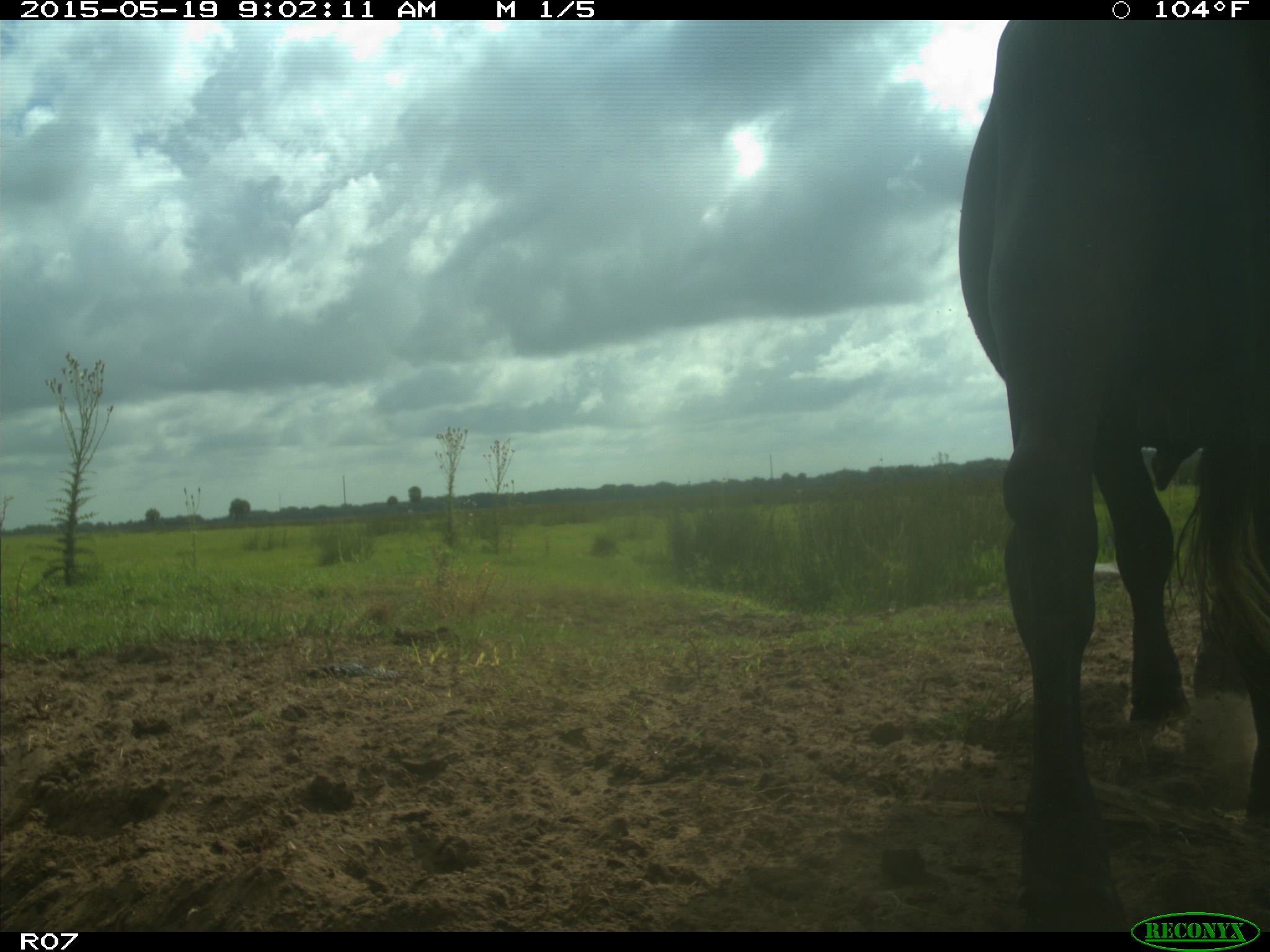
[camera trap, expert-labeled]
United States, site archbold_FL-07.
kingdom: Animalia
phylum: Chordata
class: Mammalia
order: Artiodactyla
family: Bovidae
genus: Bos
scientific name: Bos taurus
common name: domestic cow